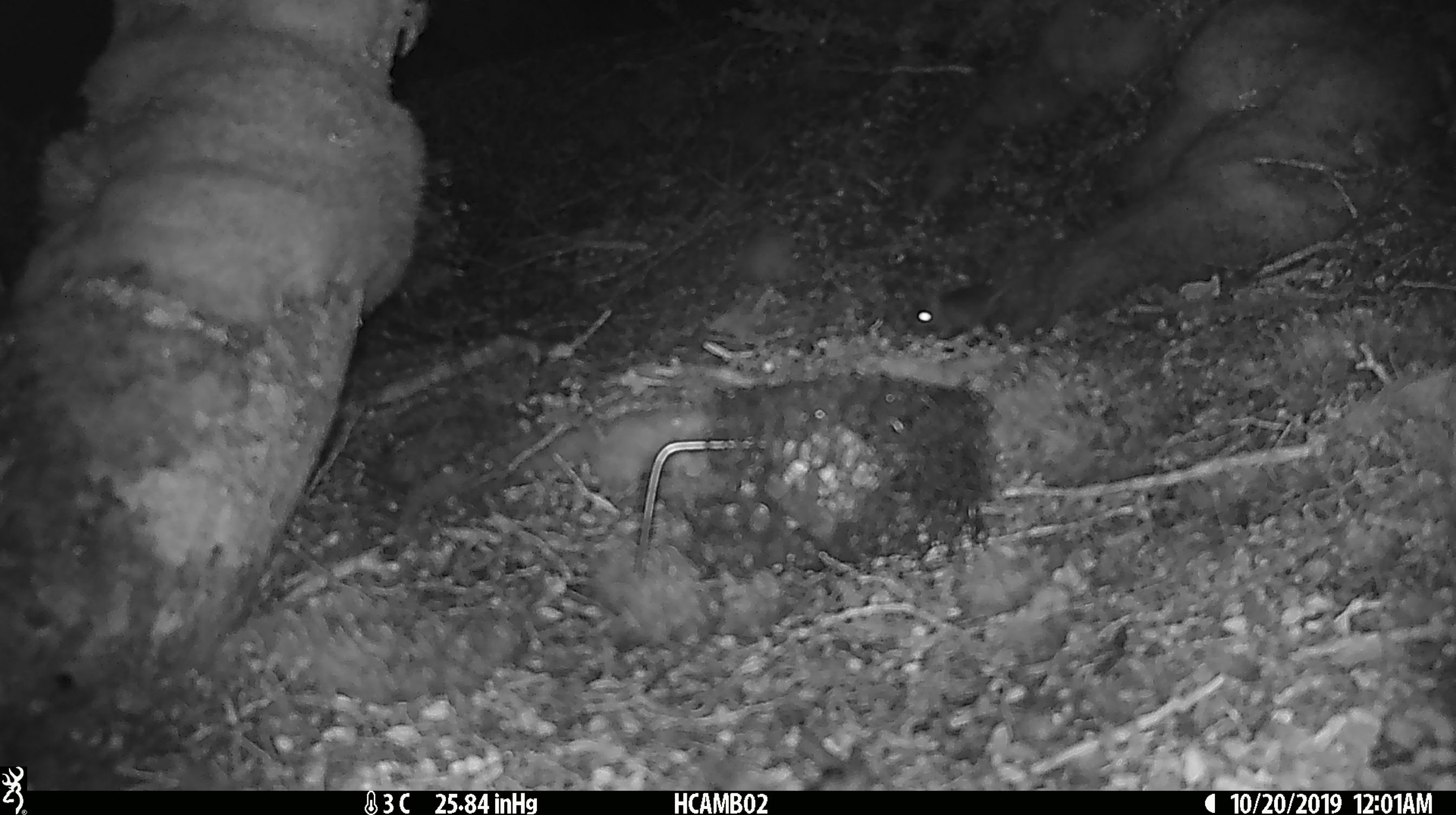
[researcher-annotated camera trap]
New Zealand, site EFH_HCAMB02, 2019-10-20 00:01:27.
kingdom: Animalia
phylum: Chordata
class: Mammalia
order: Rodentia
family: Muridae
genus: Mus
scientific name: Mus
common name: mouse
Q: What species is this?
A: Mouse (Mus).